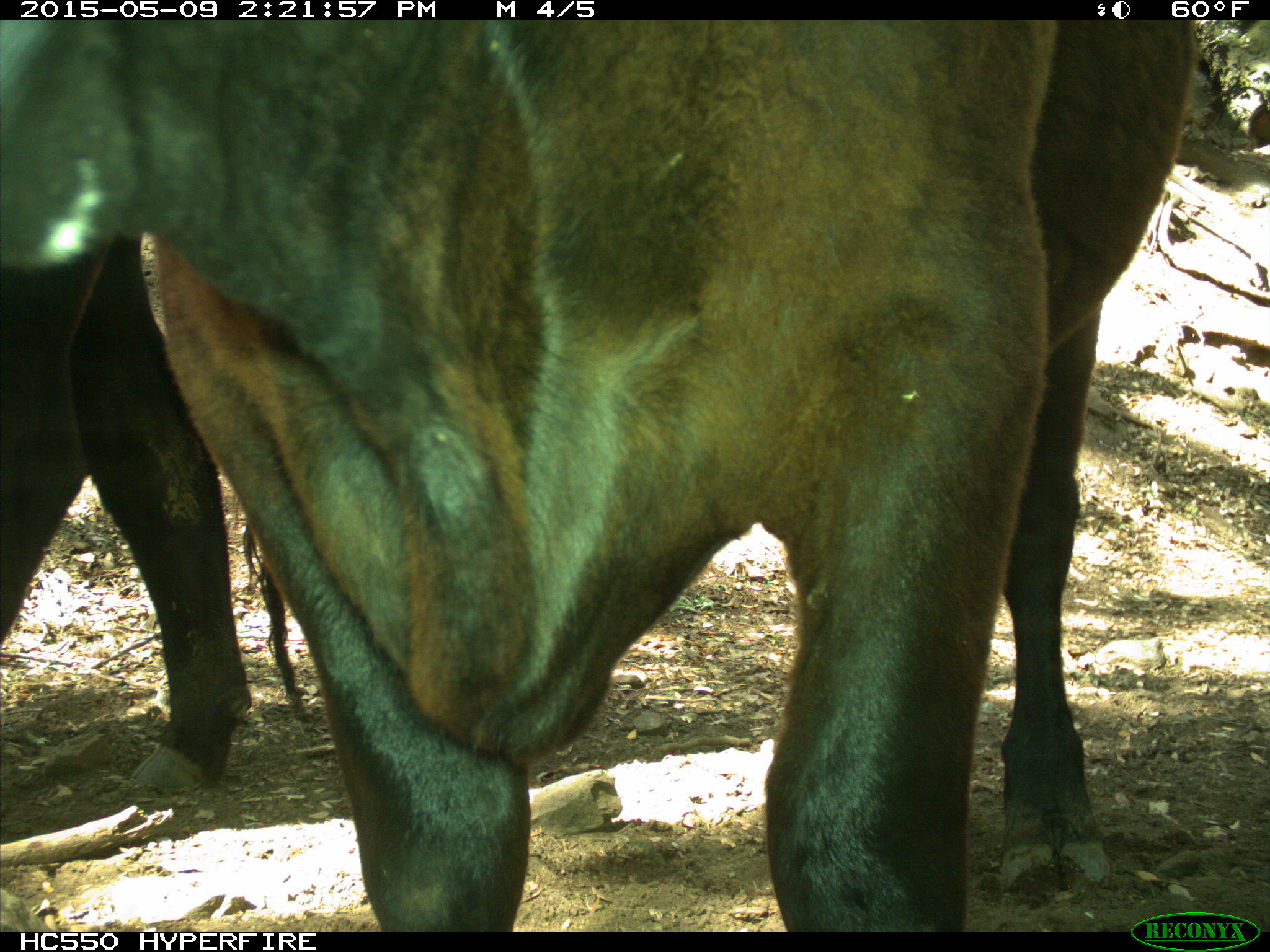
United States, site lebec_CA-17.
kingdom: Animalia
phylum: Chordata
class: Mammalia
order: Artiodactyla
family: Bovidae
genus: Bos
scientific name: Bos taurus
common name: domestic cow